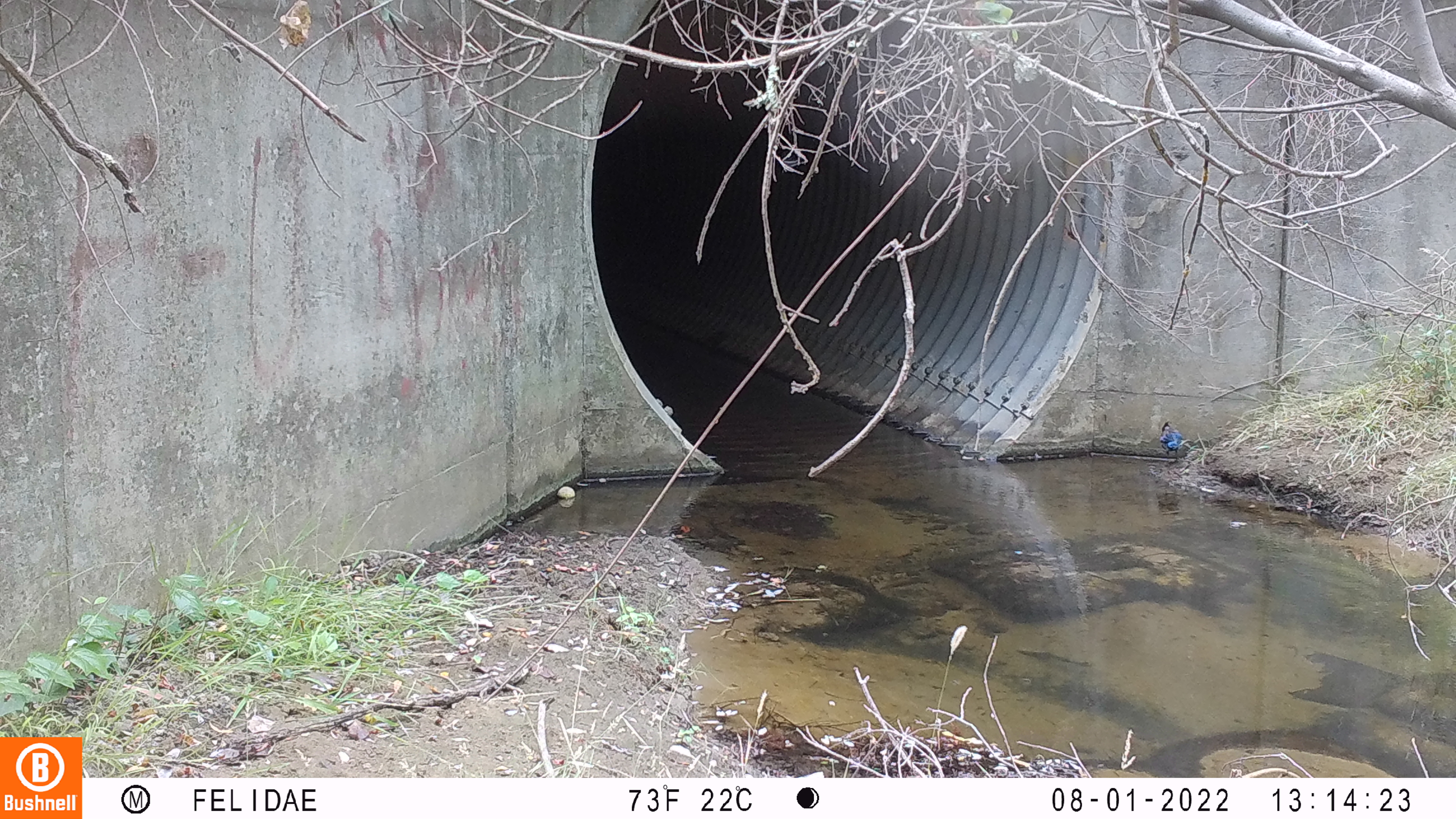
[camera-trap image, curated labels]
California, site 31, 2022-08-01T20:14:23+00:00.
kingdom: Animalia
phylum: Chordata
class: Aves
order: Passeriformes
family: Corvidae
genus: Cyanocitta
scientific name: Cyanocitta stelleri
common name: steller's jay